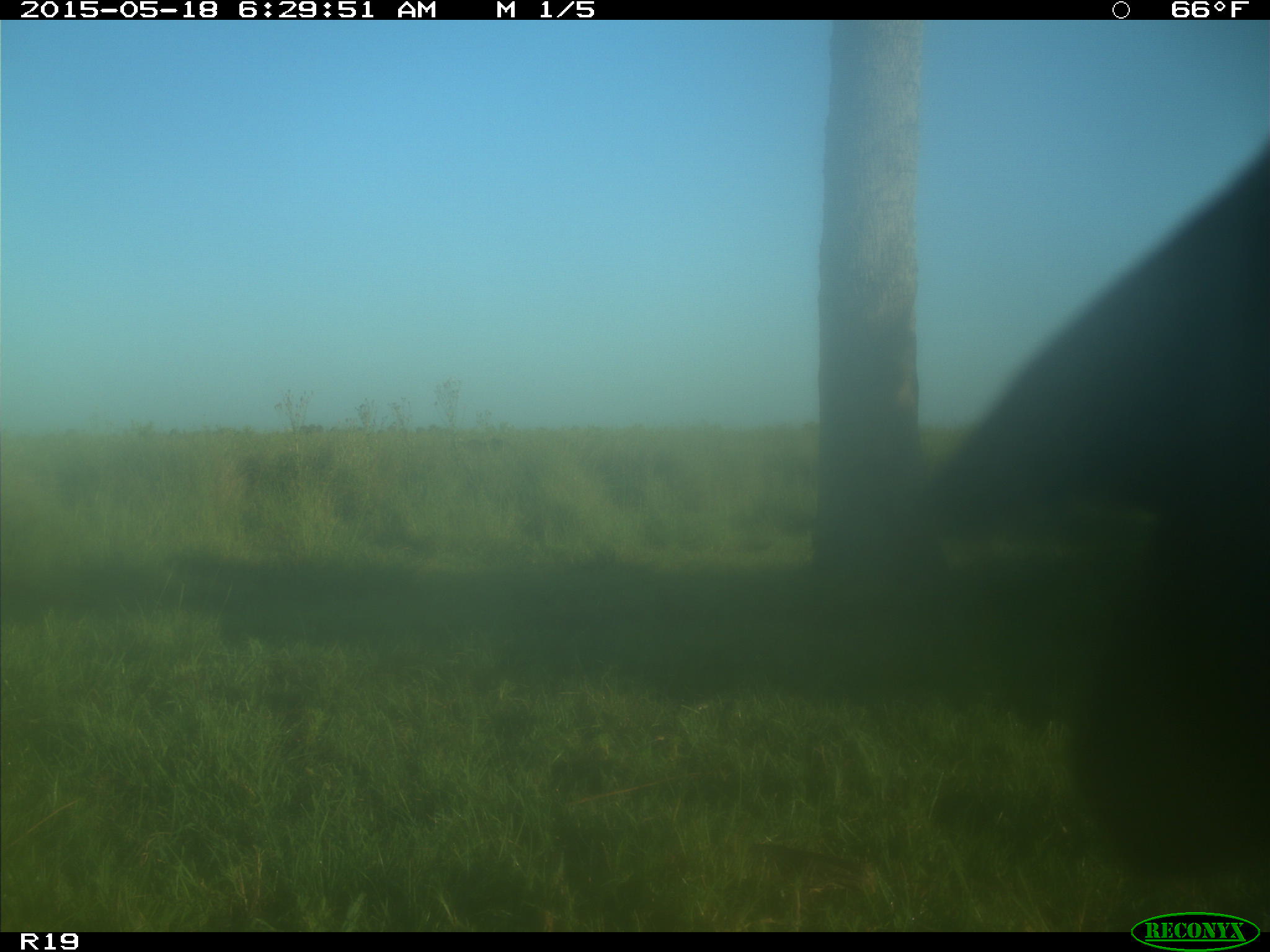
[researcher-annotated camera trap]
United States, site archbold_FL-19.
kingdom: Animalia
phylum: Chordata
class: Mammalia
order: Artiodactyla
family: Bovidae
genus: Bos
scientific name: Bos taurus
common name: domestic cow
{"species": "Bos taurus (domestic cow)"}